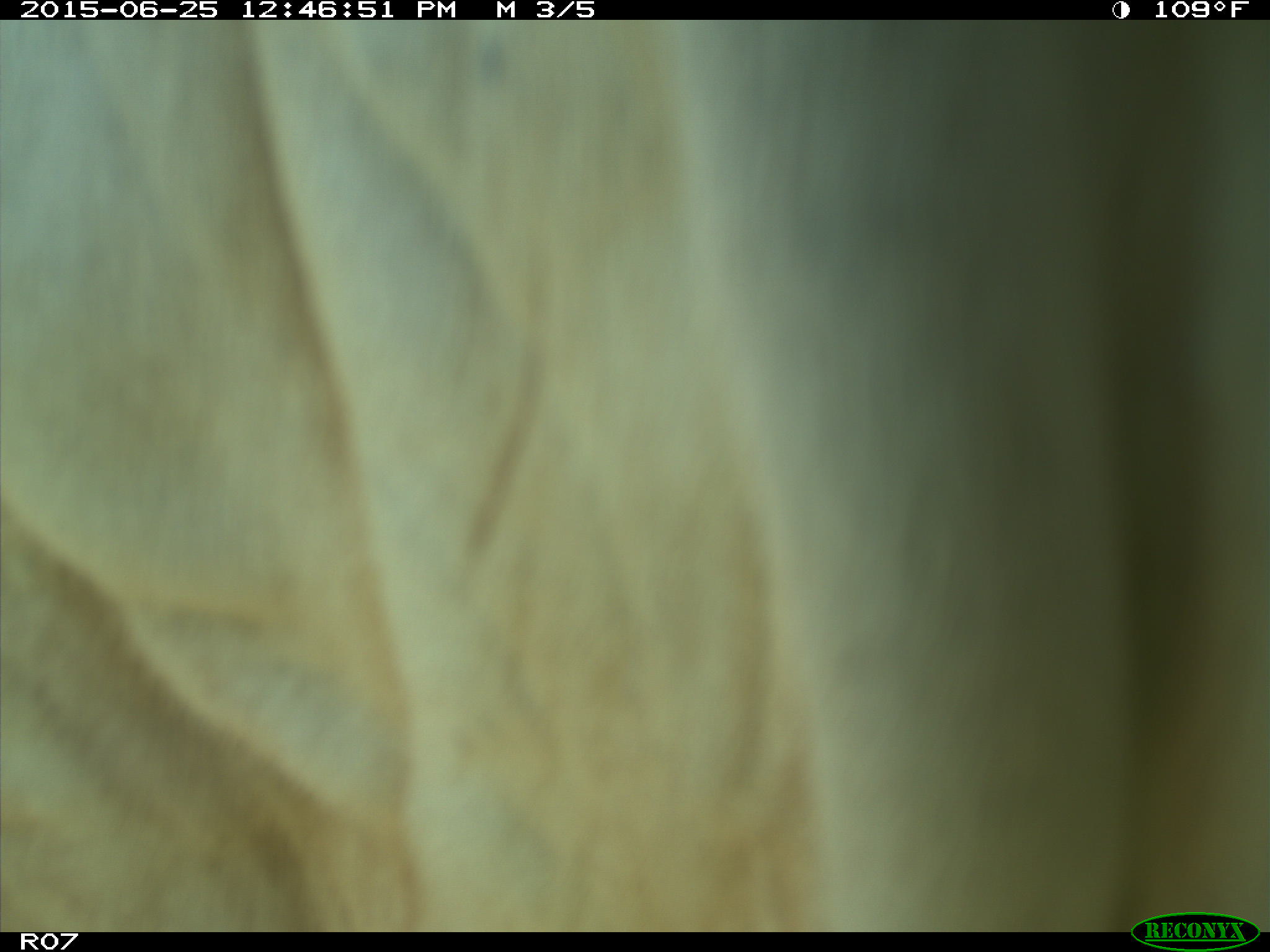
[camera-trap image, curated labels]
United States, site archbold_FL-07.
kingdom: Animalia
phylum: Chordata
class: Mammalia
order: Artiodactyla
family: Bovidae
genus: Bos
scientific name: Bos taurus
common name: domestic cow